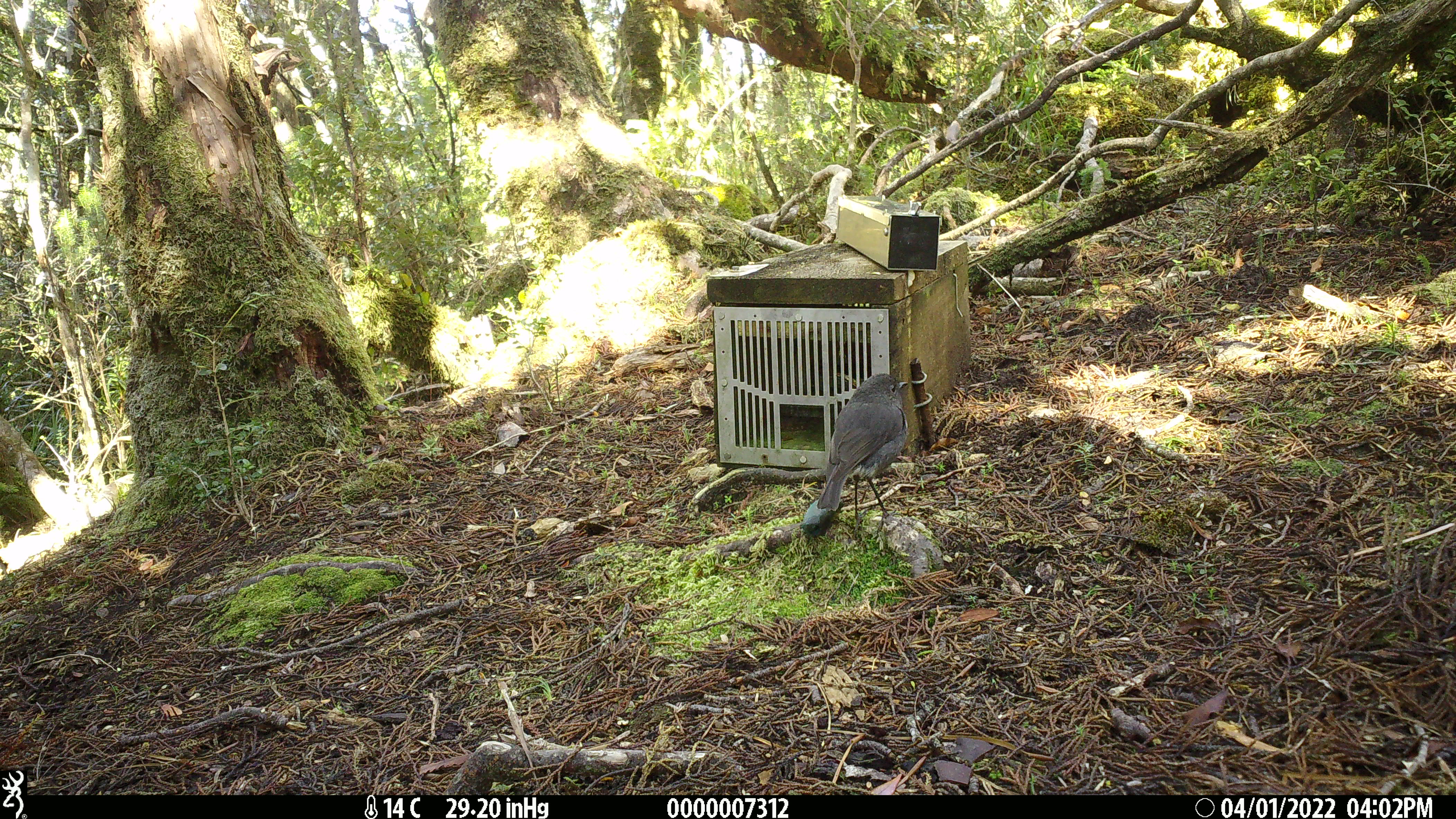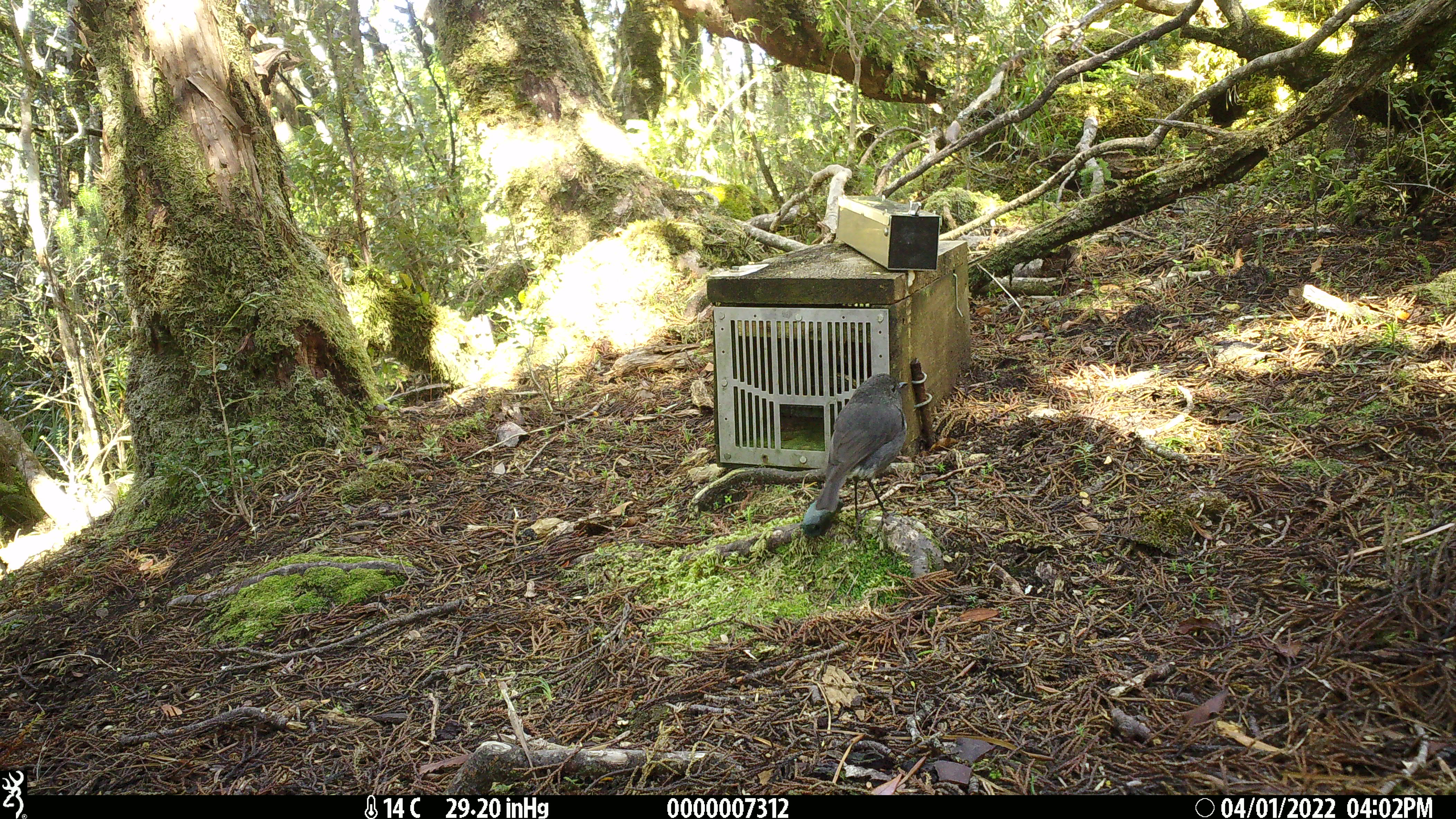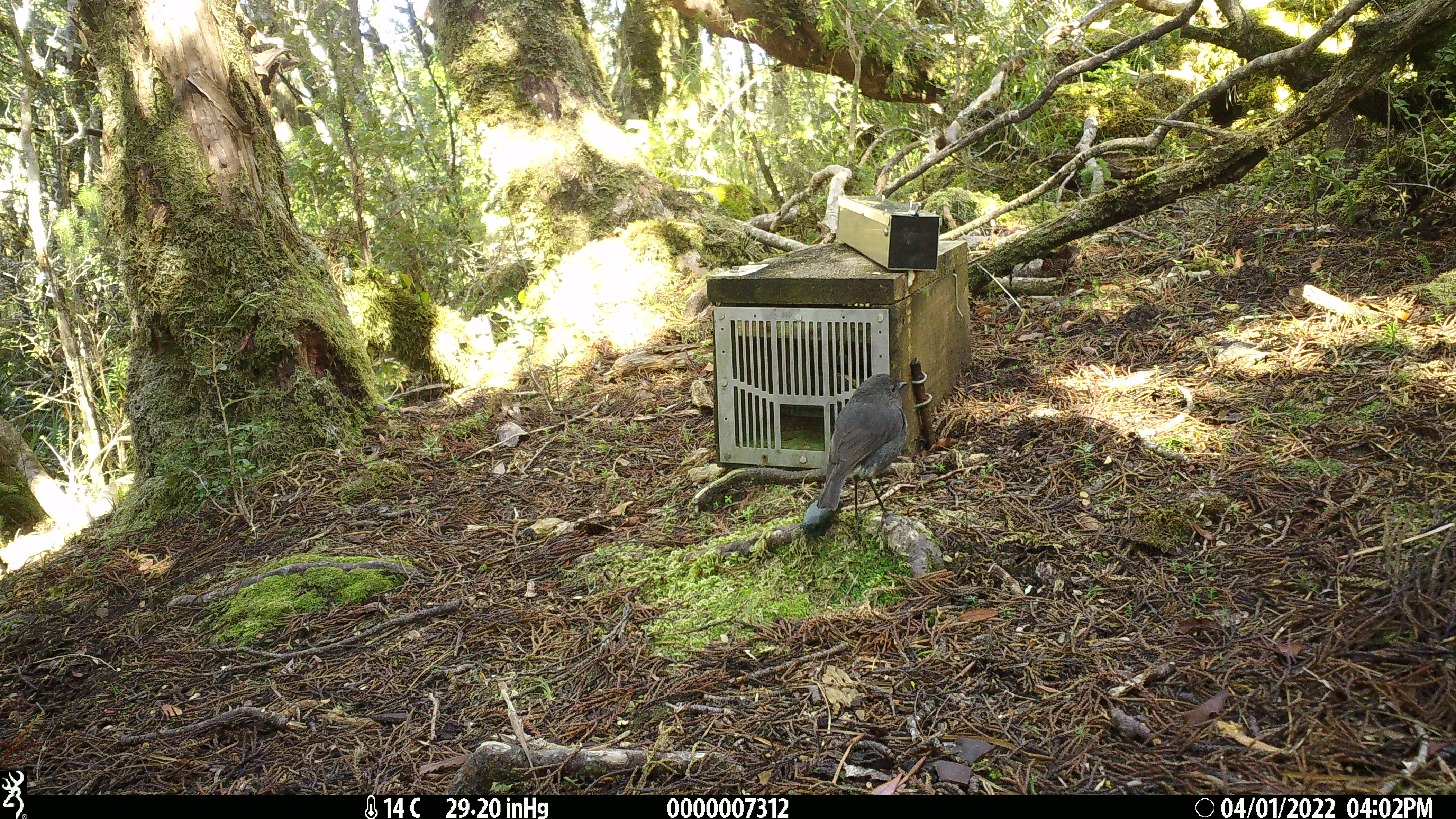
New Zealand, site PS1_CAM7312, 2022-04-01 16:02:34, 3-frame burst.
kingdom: Animalia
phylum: Chordata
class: Aves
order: Passeriformes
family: Petroicidae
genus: Petroica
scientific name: Petroica australis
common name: new zealand robin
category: robin